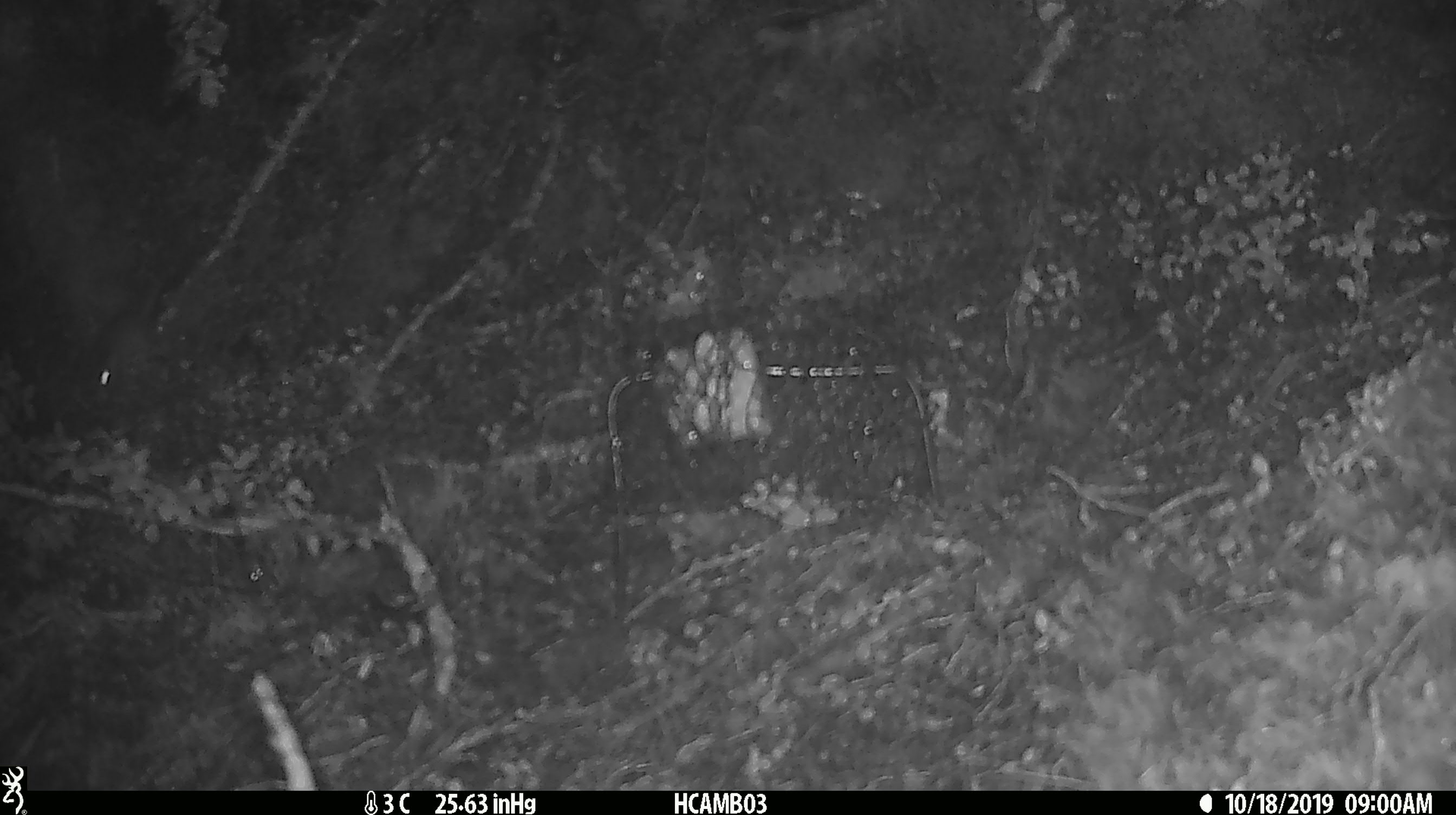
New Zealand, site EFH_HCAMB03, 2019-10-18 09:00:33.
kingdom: Animalia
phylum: Chordata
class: Mammalia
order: Rodentia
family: Muridae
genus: Mus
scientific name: Mus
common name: mouse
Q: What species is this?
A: Mouse (Mus).